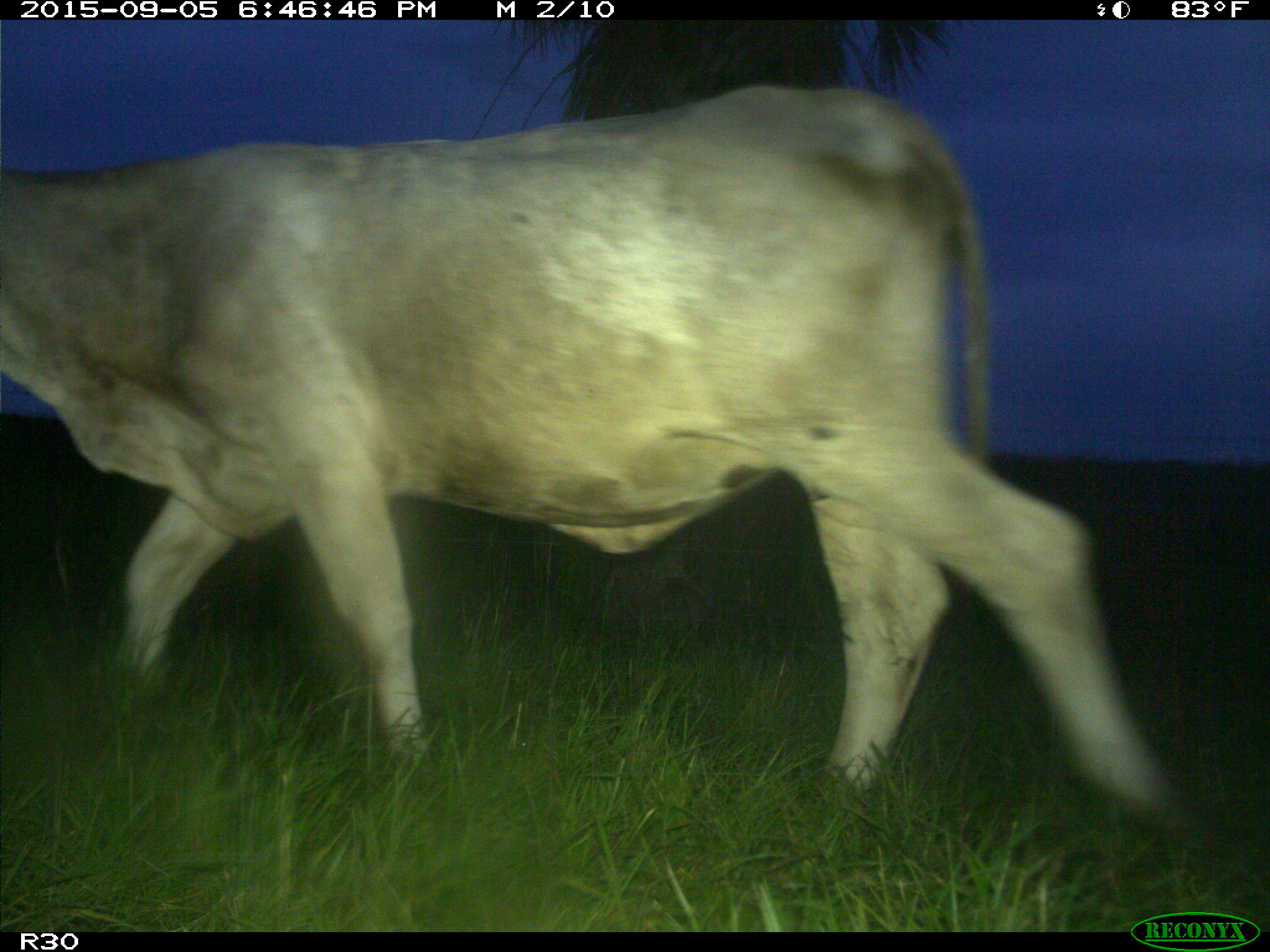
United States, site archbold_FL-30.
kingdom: Animalia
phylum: Chordata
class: Mammalia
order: Artiodactyla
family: Bovidae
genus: Bos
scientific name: Bos taurus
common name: domestic cow